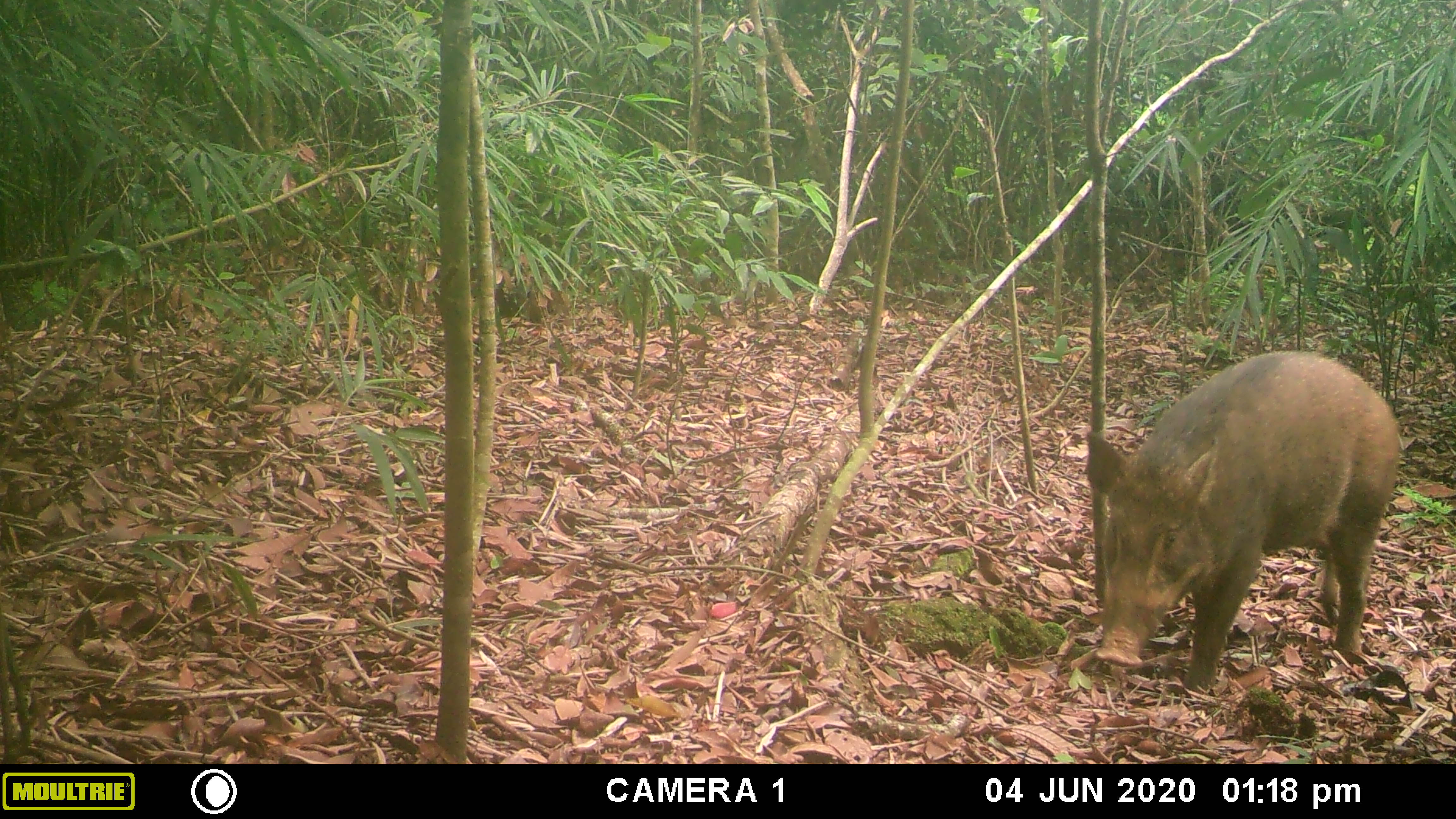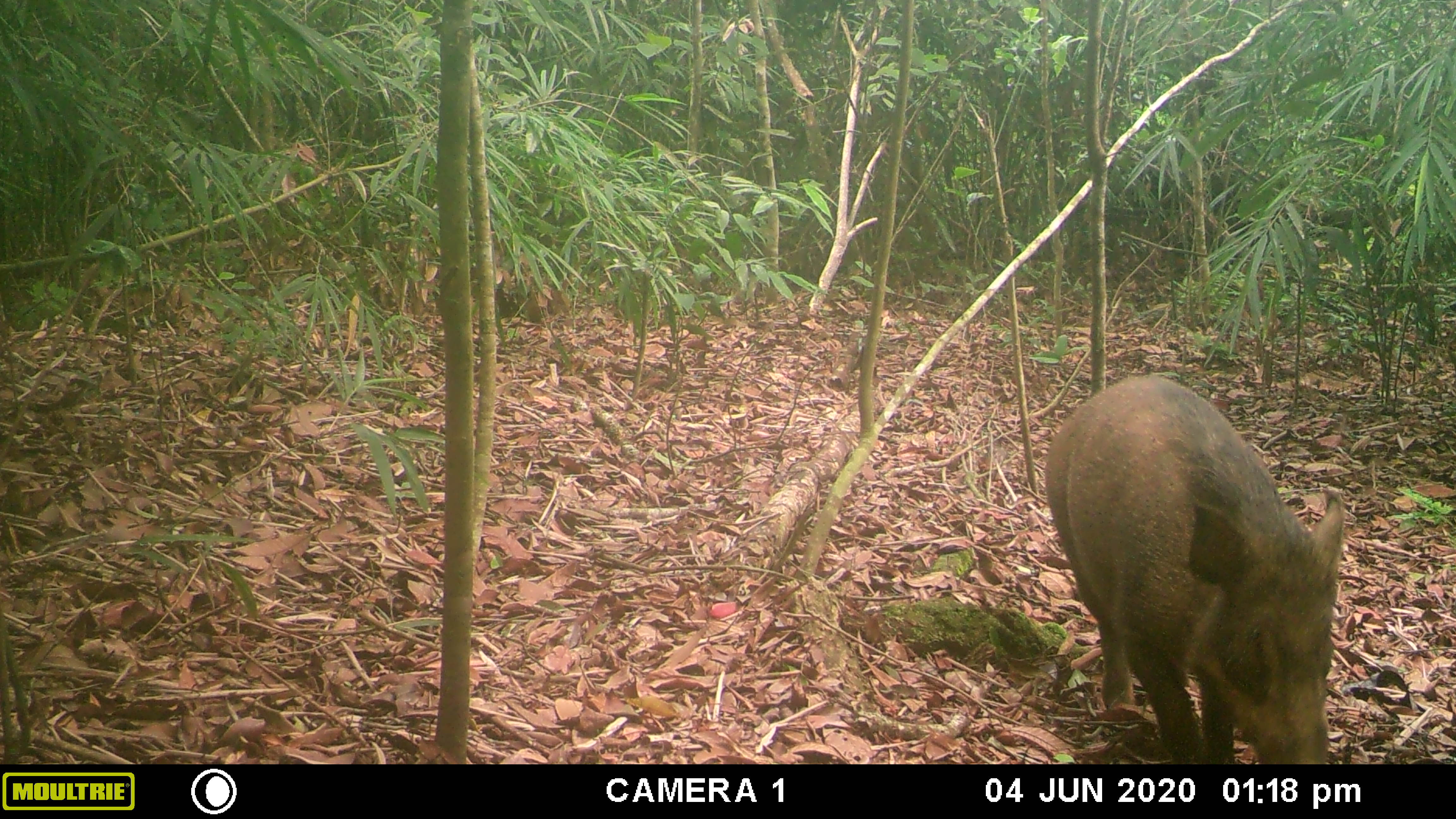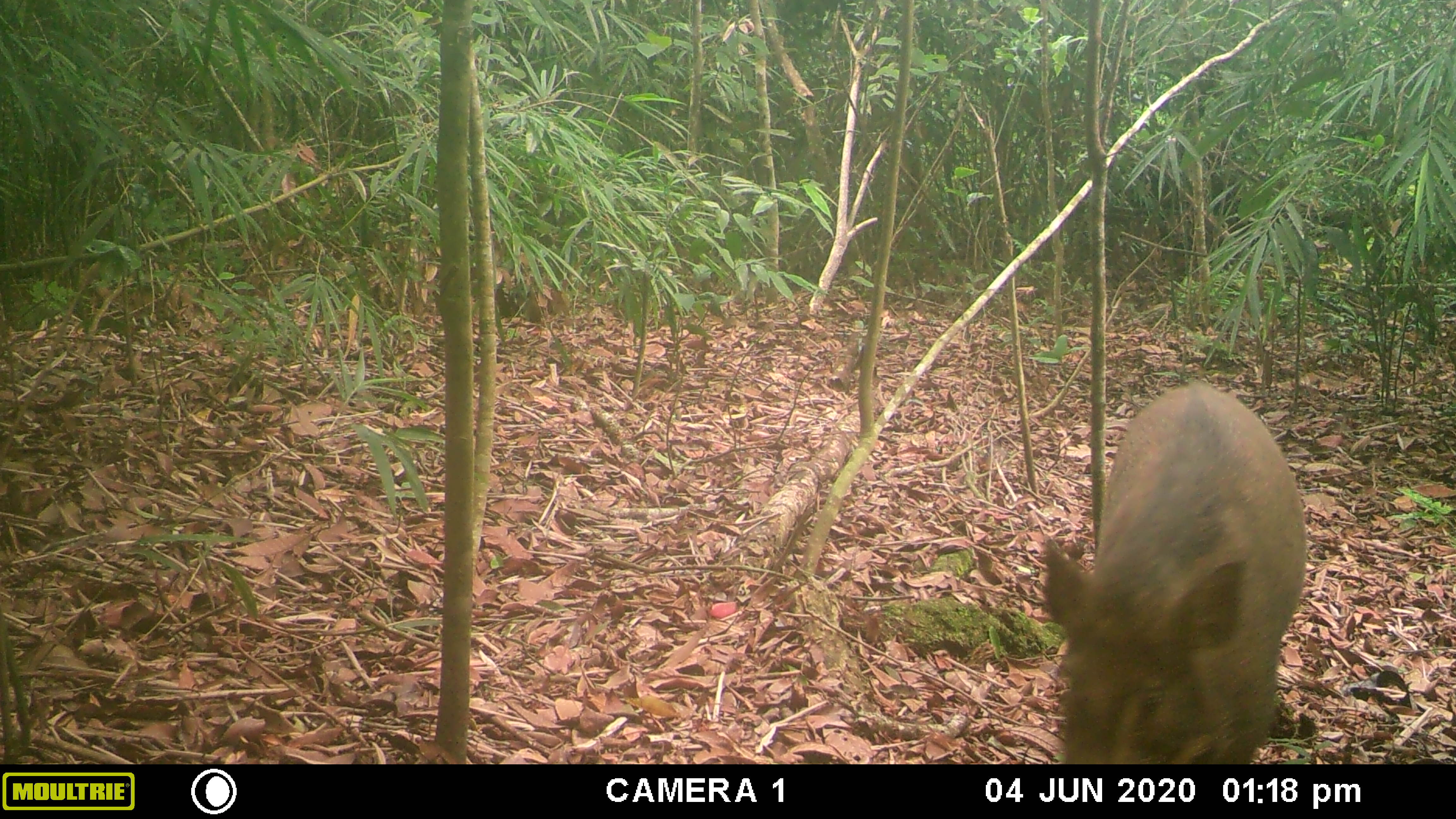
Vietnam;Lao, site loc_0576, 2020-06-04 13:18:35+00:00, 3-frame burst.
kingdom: Animalia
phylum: Chordata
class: Mammalia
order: Artiodactyla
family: Suidae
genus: Sus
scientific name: Sus scrofa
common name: eurasian wild pig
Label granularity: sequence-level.